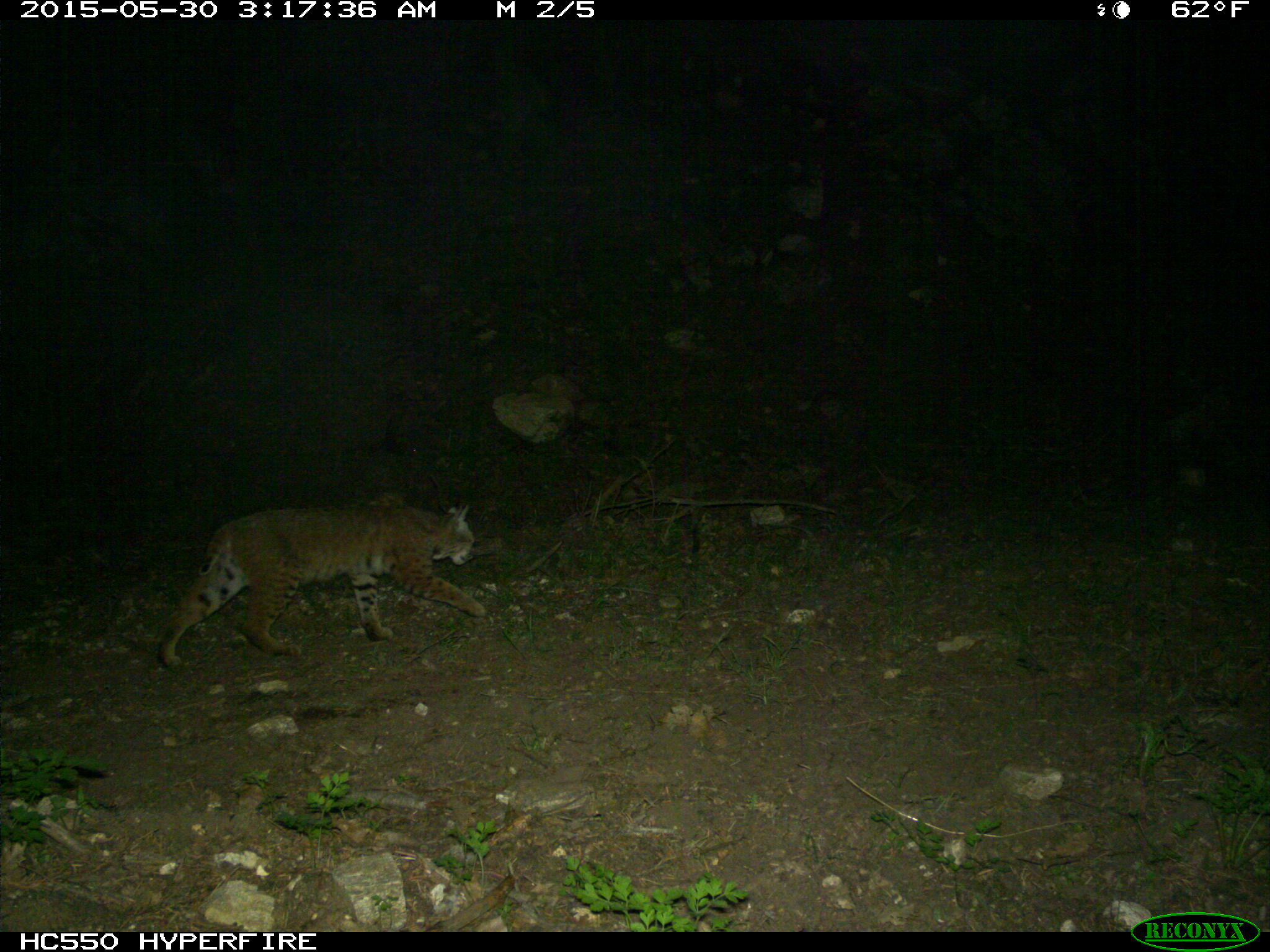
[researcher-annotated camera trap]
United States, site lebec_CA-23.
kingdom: Animalia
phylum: Chordata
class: Mammalia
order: Carnivora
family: Felidae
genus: Lynx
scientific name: Lynx rufus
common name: bobcat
Lynx rufus (bobcat).